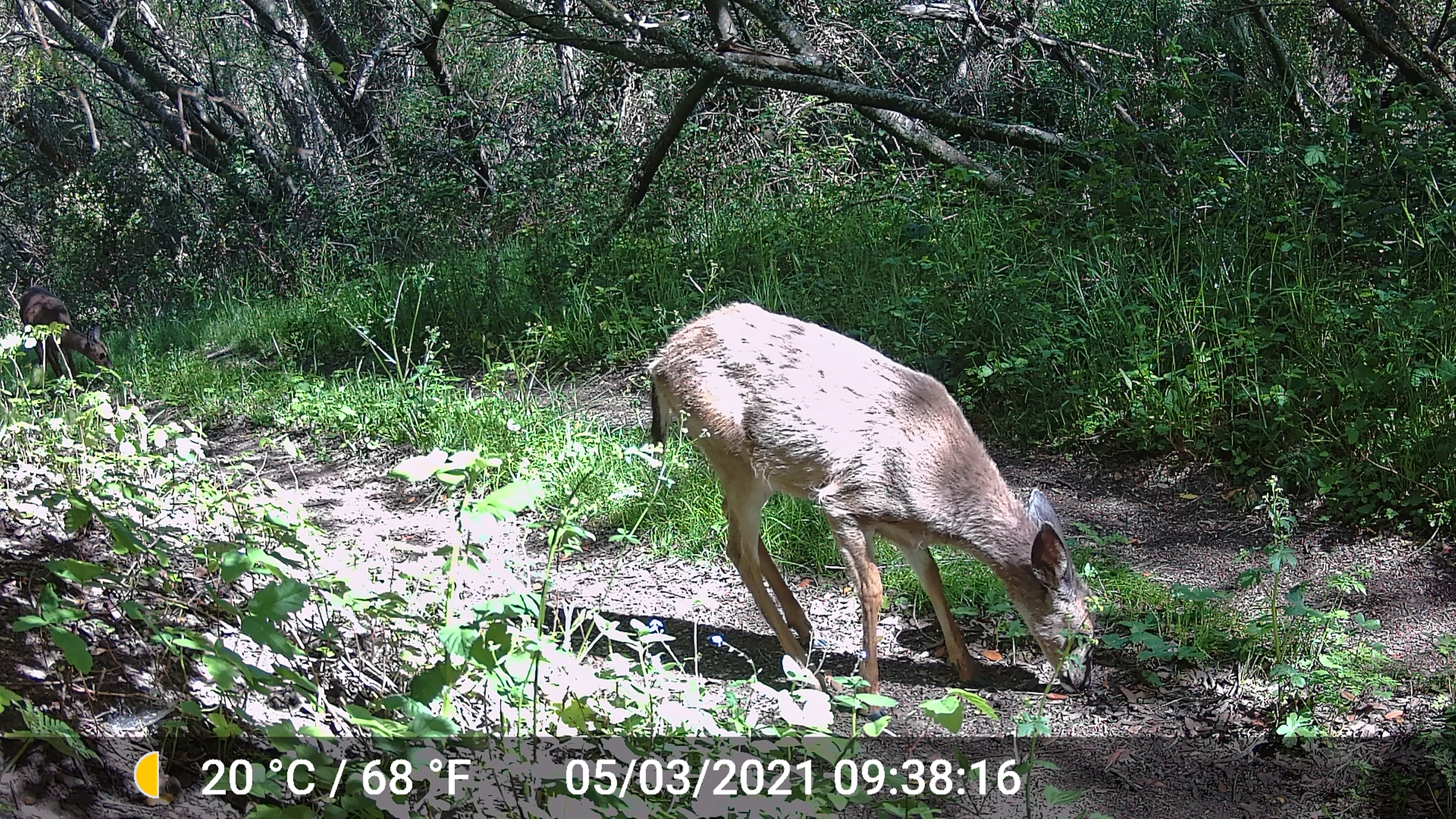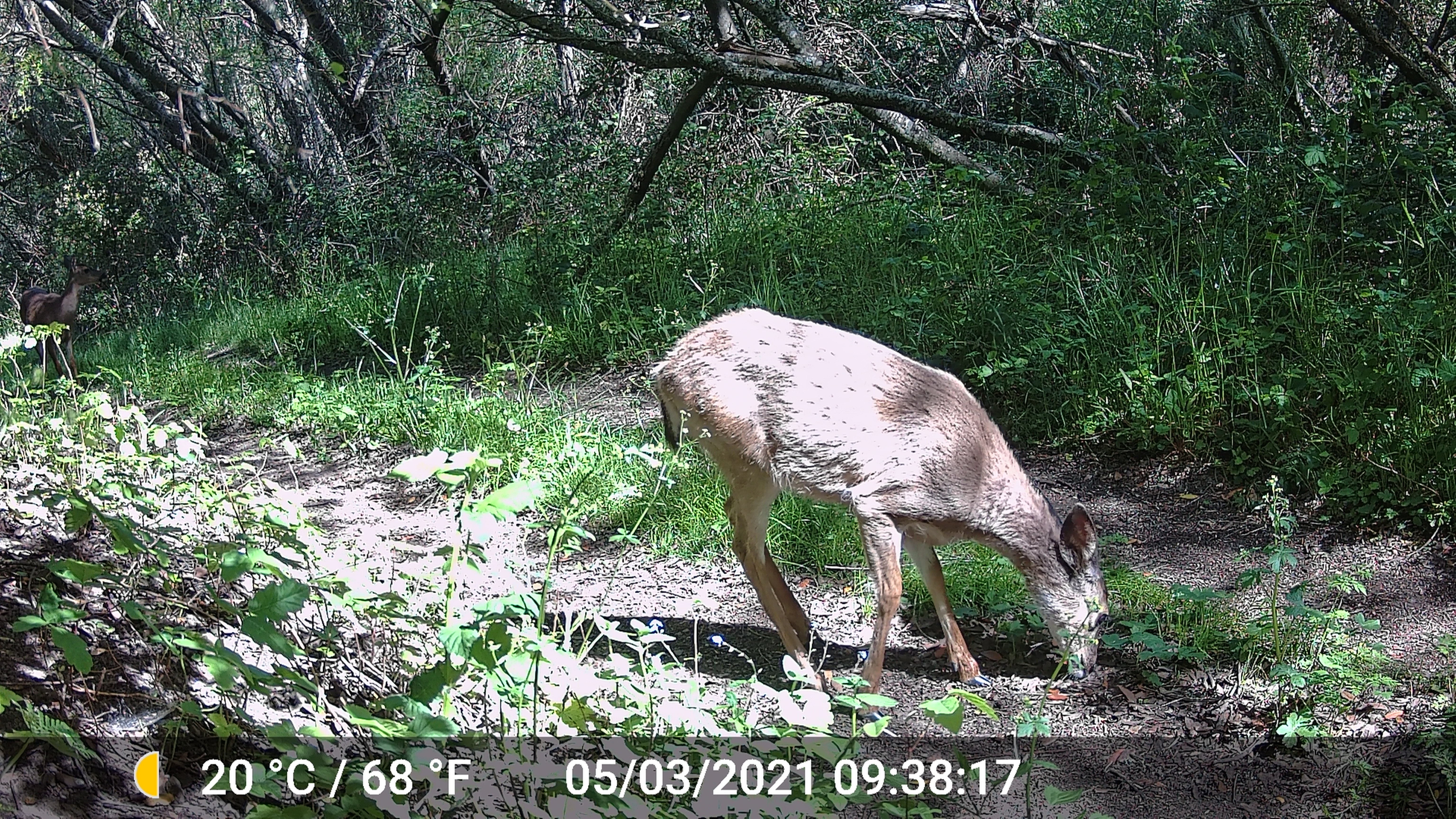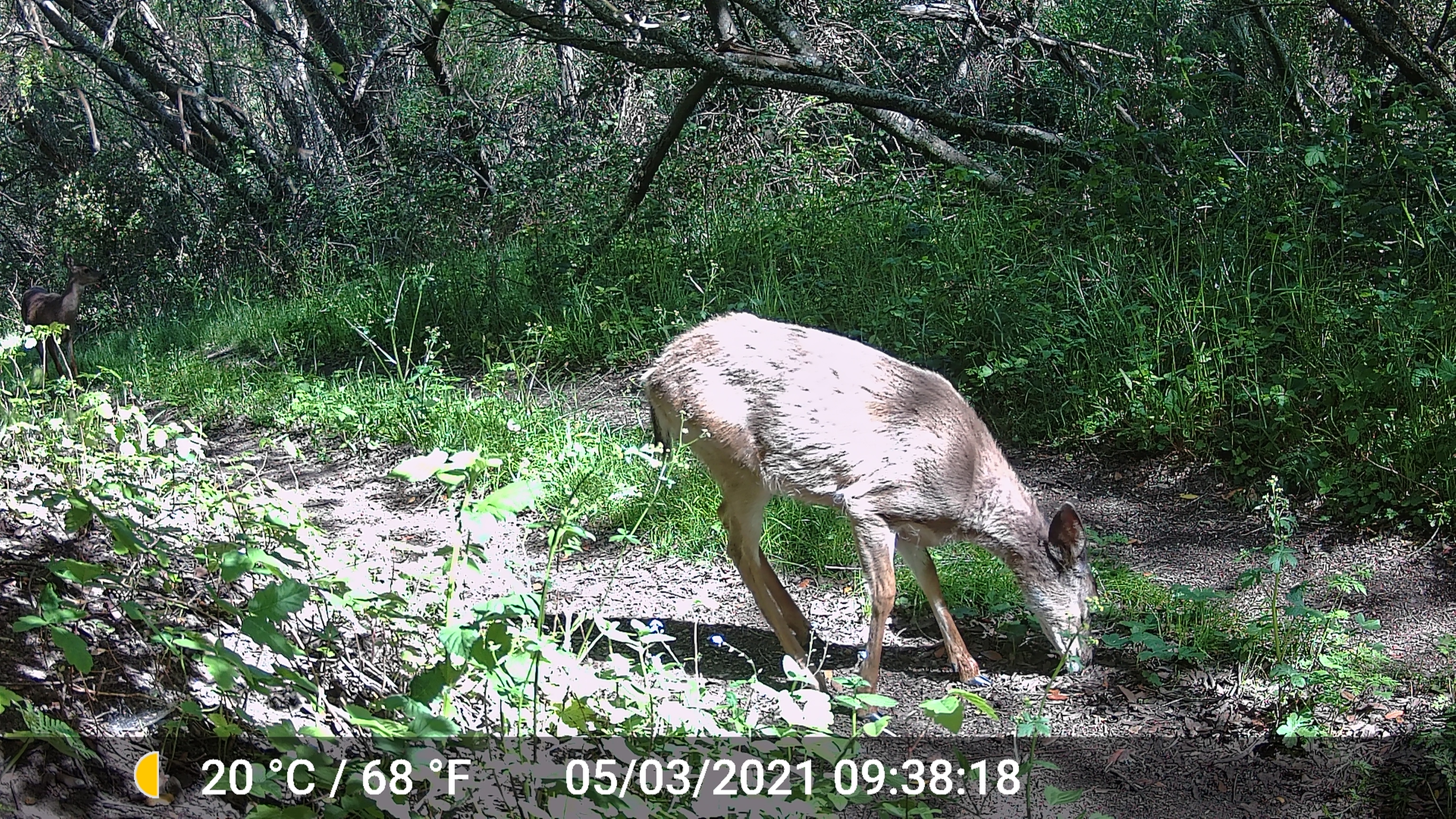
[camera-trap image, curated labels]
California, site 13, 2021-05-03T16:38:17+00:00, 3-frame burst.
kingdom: Animalia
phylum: Chordata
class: Mammalia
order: Artiodactyla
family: Cervidae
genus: Odocoileus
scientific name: Odocoileus hemionus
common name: mule deer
Mule deer (Odocoileus hemionus).